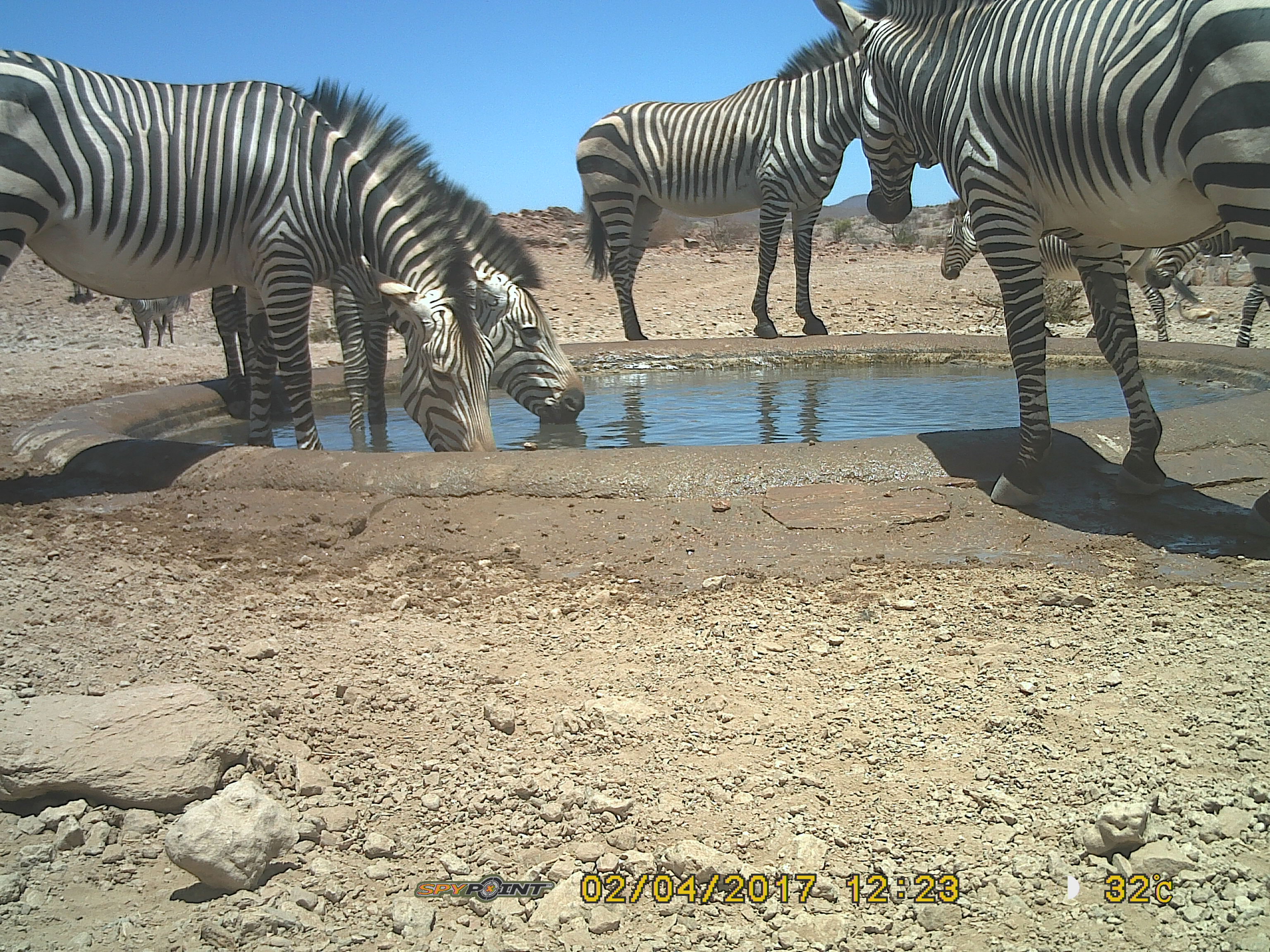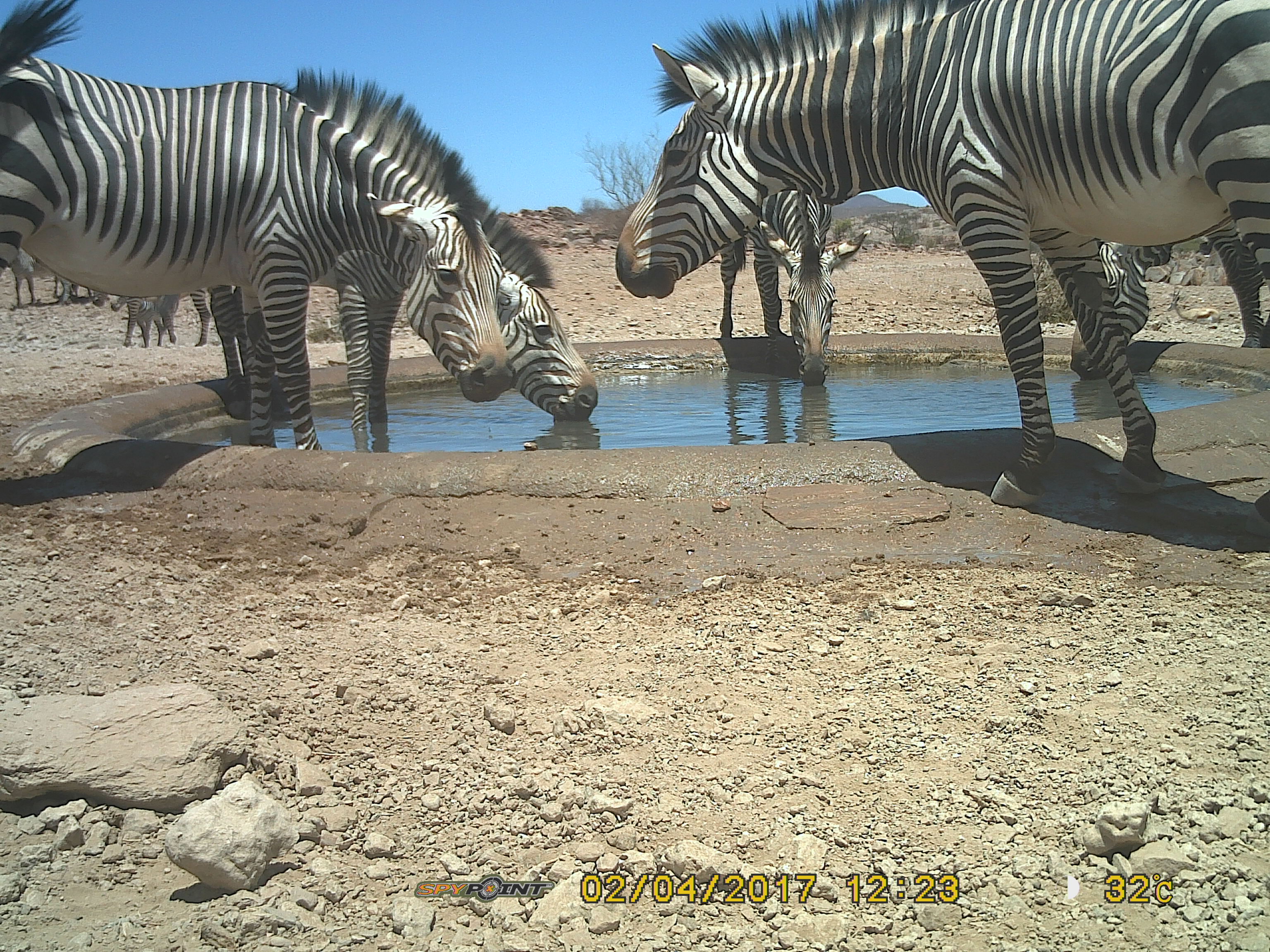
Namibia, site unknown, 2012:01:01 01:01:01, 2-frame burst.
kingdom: Animalia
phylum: Chordata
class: Mammalia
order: Perissodactyla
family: Equidae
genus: Equus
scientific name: Equus zebra hartmannae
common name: hartmann's mountain zebra